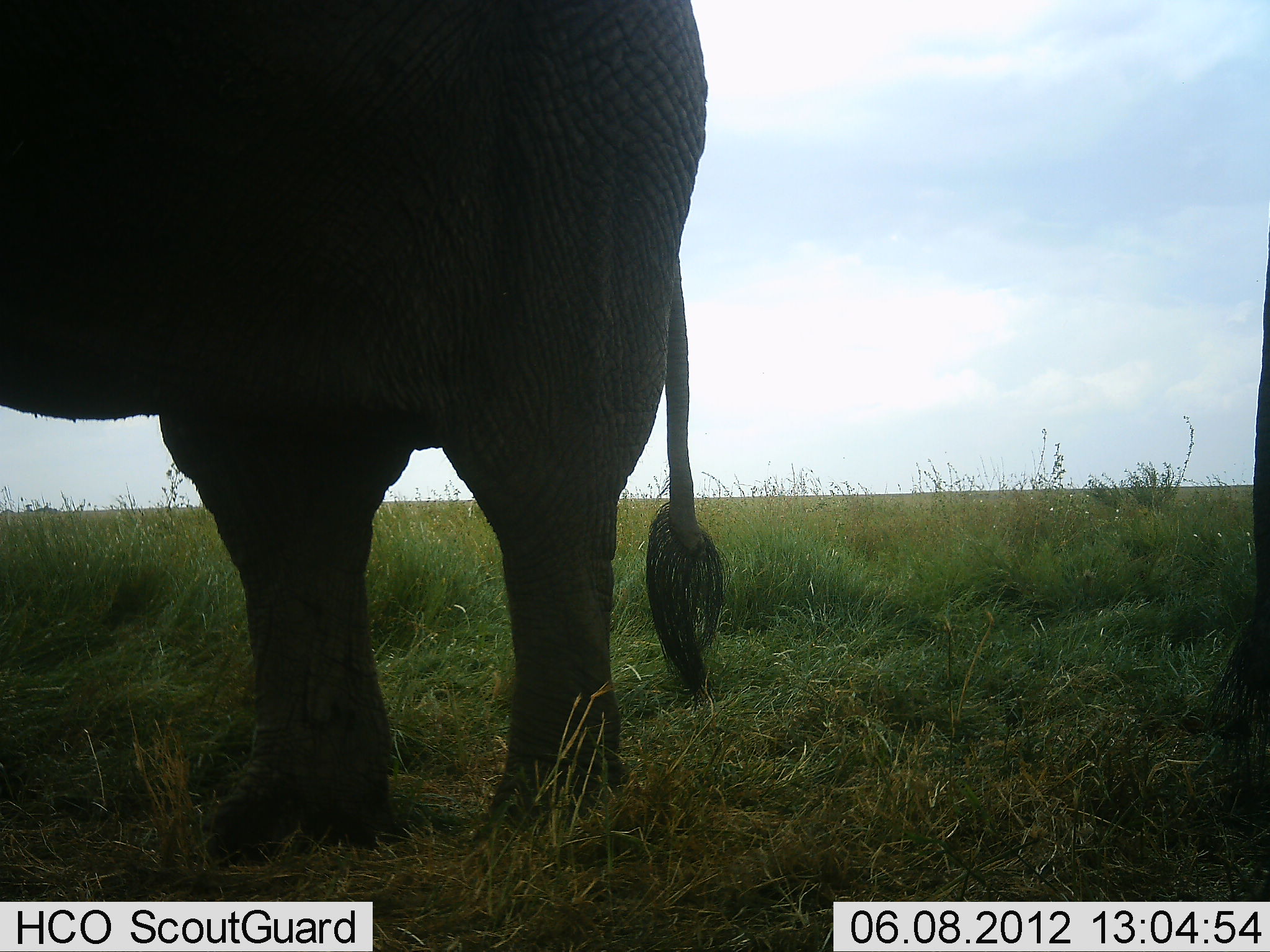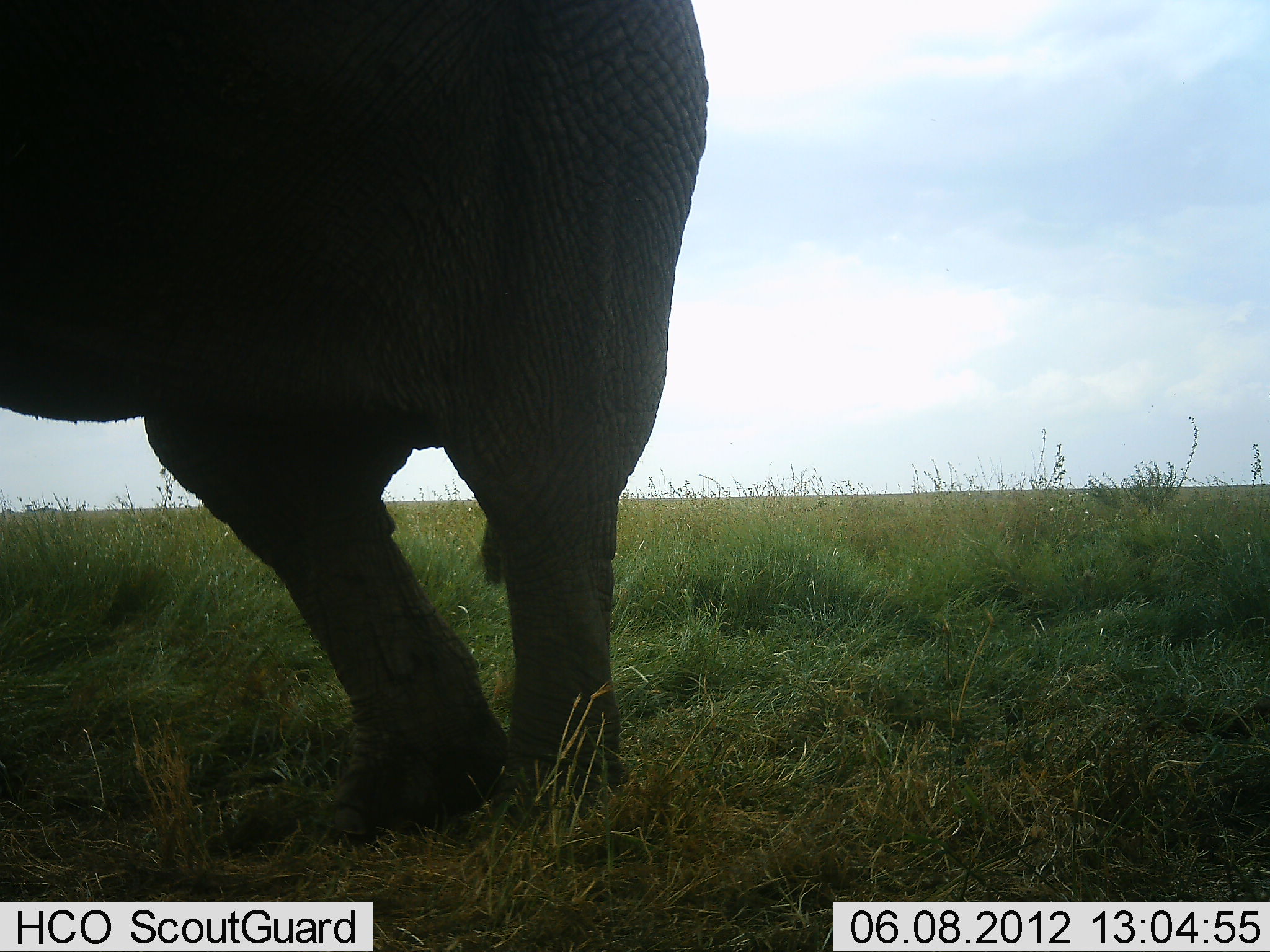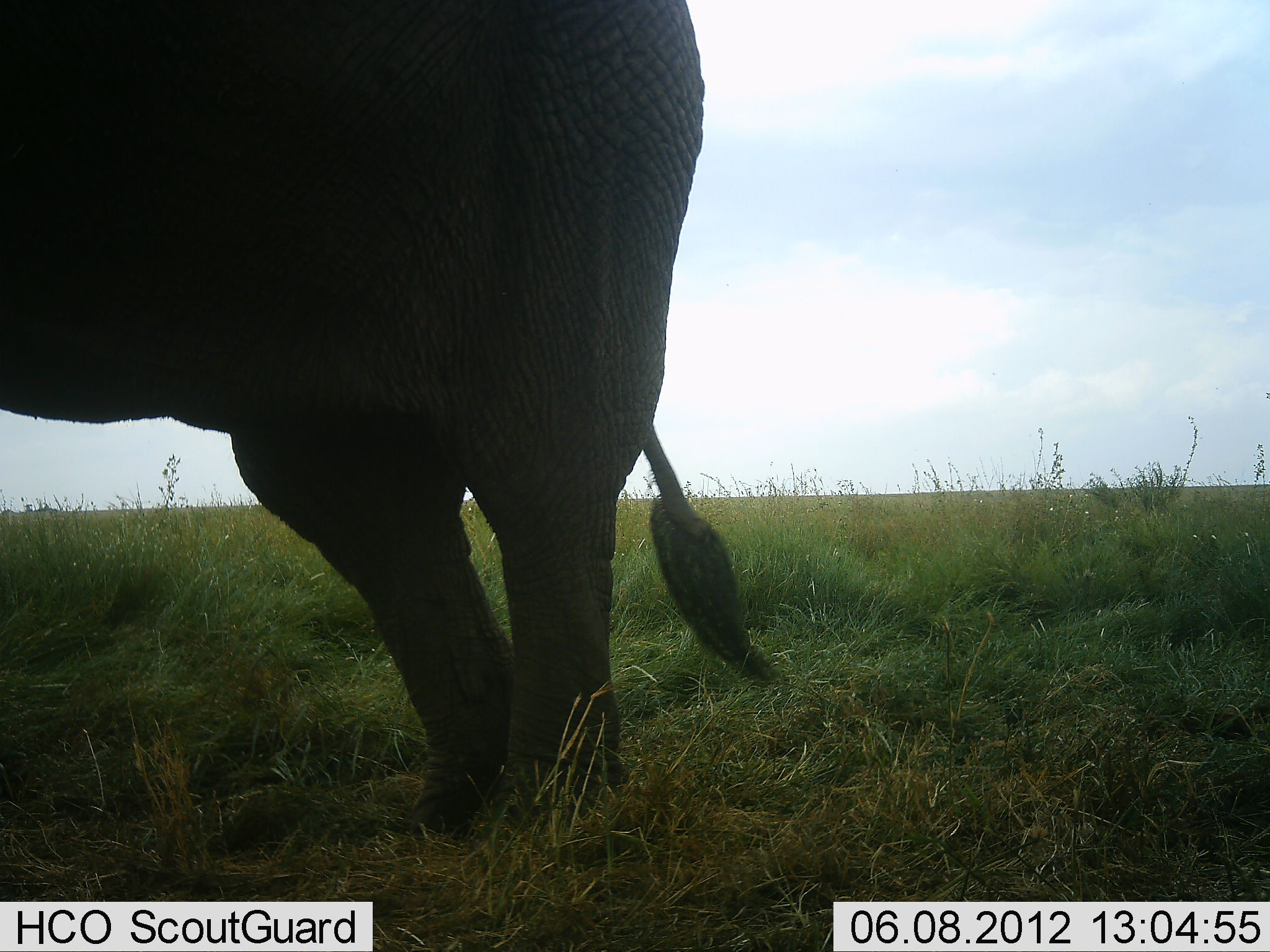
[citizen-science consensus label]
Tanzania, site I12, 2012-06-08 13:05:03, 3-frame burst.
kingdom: Animalia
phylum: Chordata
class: Mammalia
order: Proboscidea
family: Elephantidae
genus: Loxodonta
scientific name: Loxodonta africana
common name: african bush elephant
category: elephant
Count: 2.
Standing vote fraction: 100%.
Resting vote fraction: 0%.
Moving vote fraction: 10%.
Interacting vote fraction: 0%.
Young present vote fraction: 0%.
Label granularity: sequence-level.